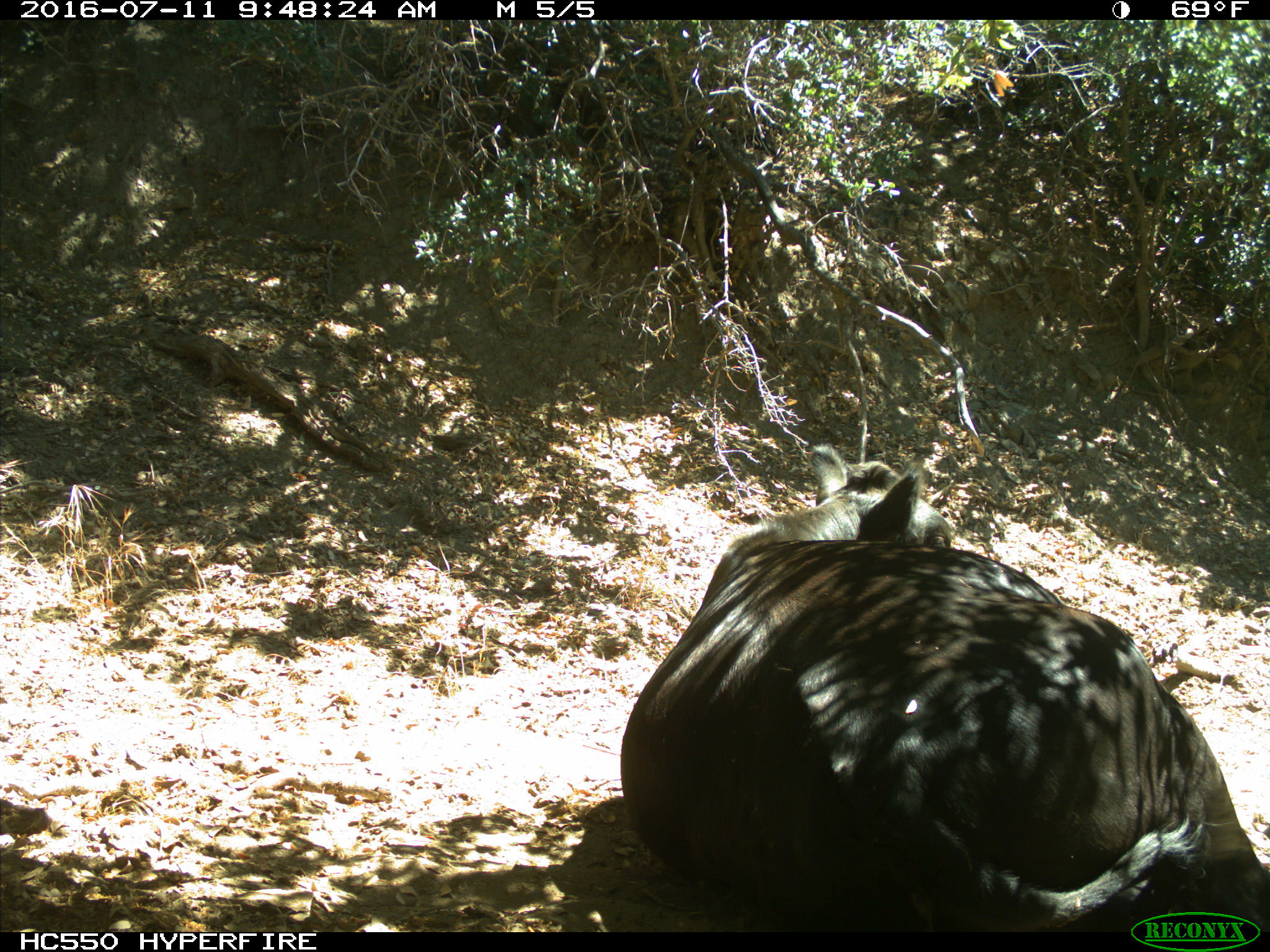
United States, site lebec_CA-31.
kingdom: Animalia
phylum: Chordata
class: Mammalia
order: Artiodactyla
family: Bovidae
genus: Bos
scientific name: Bos taurus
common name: domestic cow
Bos taurus (domestic cow).